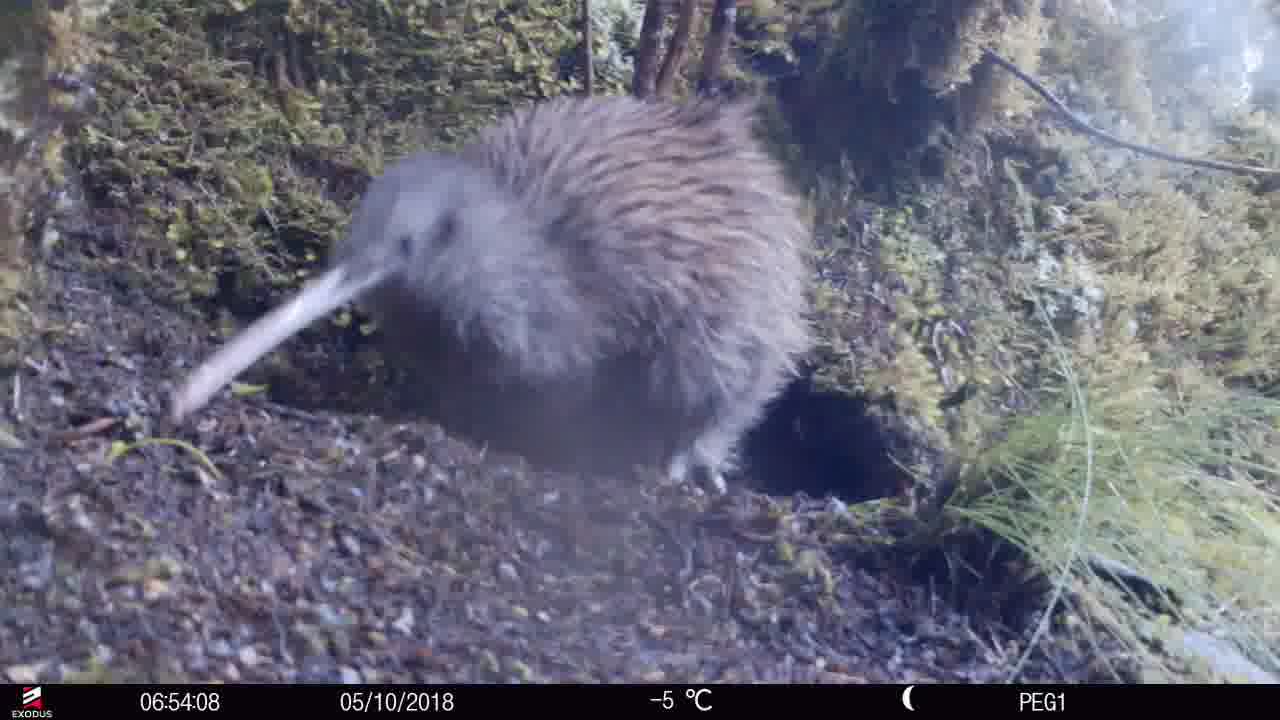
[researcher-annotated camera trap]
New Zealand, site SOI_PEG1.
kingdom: Animalia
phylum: Chordata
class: Aves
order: Apterygiformes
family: Apterygidae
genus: Apteryx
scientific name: Apteryx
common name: kiwi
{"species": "kiwi (Apteryx)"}